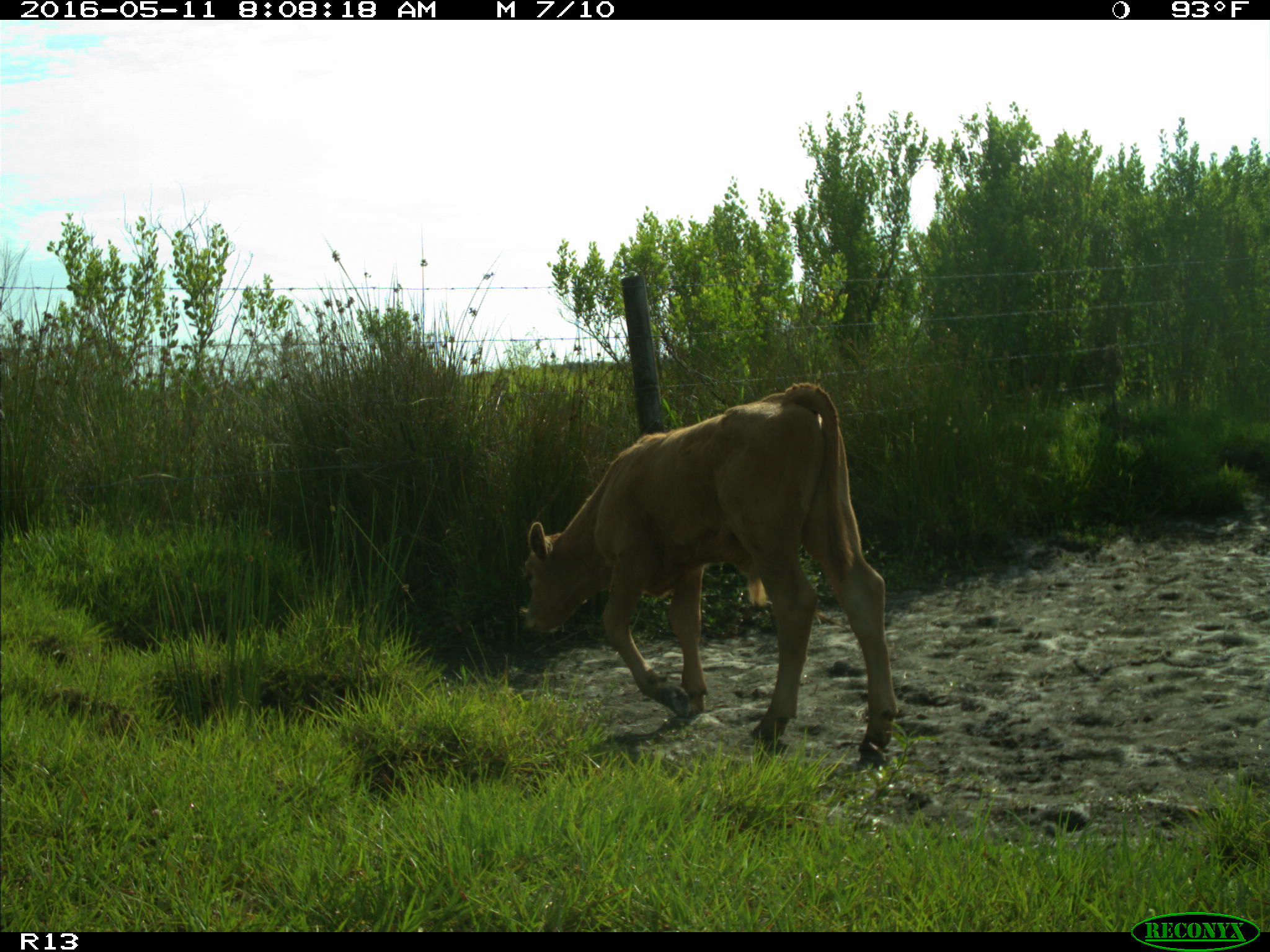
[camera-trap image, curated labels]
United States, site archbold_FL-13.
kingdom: Animalia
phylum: Chordata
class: Mammalia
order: Artiodactyla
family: Bovidae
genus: Bos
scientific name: Bos taurus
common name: domestic cow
Bos taurus (domestic cow).